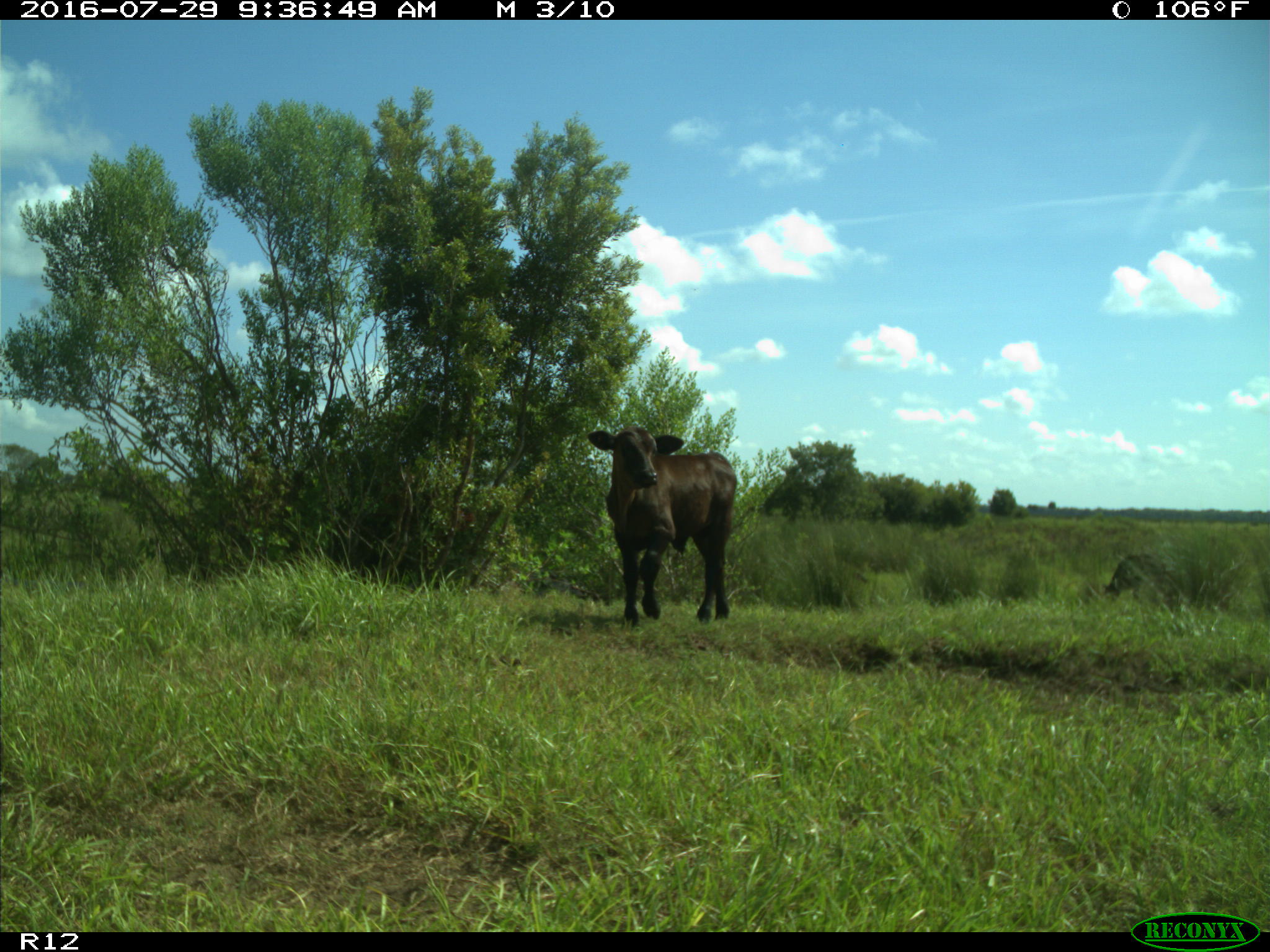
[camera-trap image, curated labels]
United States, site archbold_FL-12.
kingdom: Animalia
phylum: Chordata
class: Mammalia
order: Artiodactyla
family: Bovidae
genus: Bos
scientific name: Bos taurus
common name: domestic cow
Bos taurus (domestic cow).